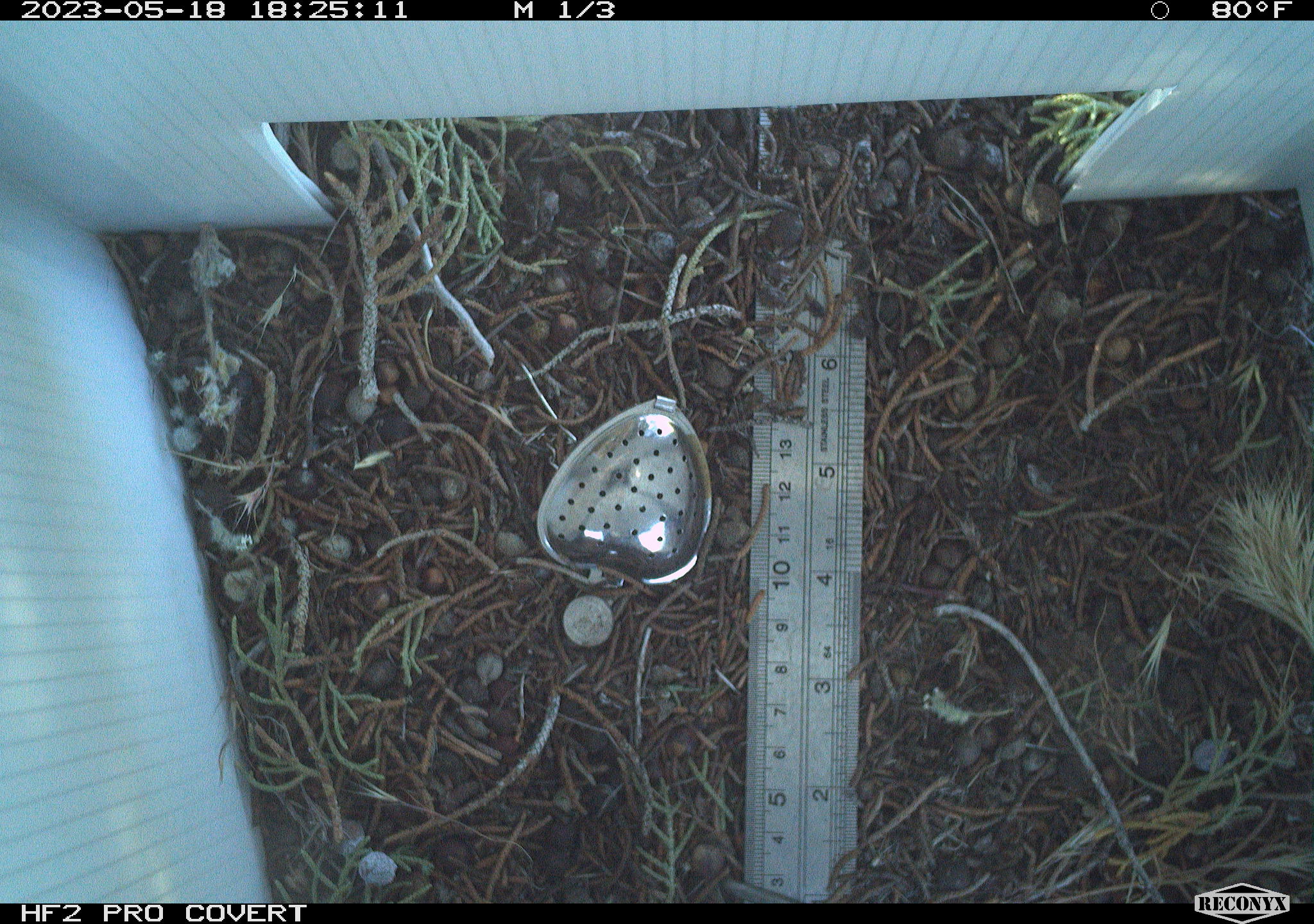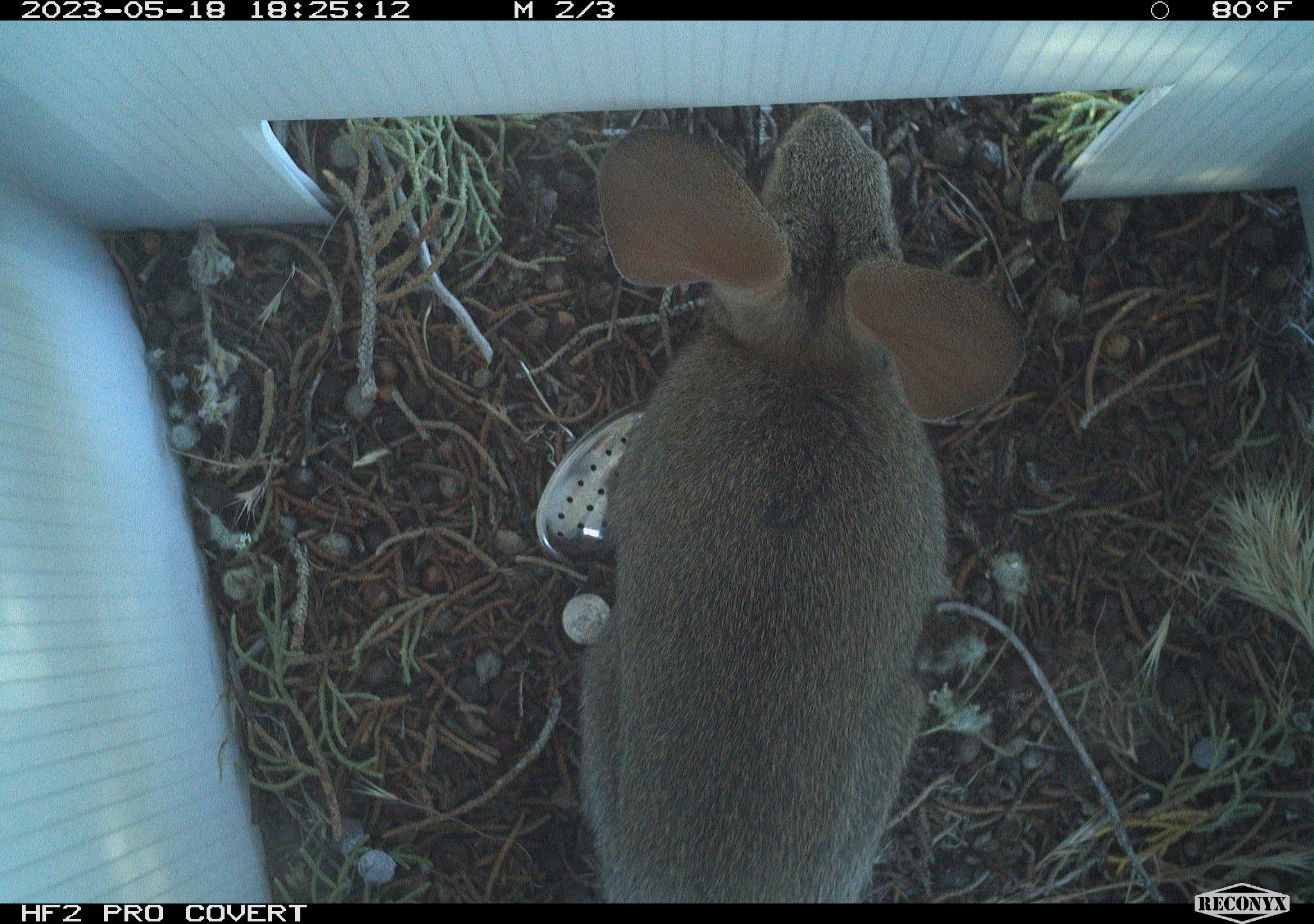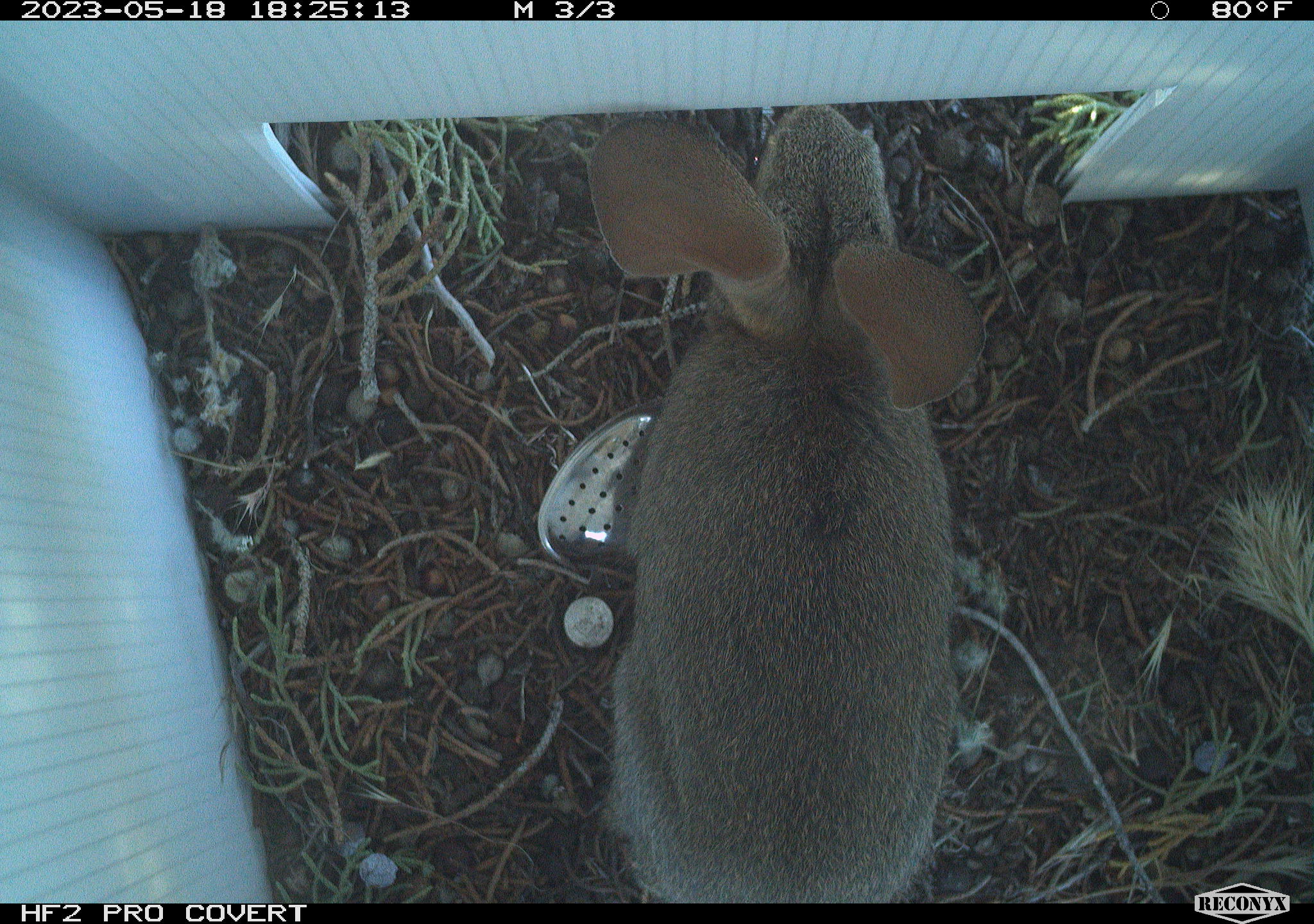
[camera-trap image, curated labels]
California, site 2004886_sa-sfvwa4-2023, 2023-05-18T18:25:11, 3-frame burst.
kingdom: Animalia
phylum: Chordata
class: Mammalia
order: Lagomorpha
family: Leporidae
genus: Sylvilagus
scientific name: Sylvilagus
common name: cottontail rabbits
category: sylvilagus species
Sylvilagus species (cottontail rabbits) (Sylvilagus).